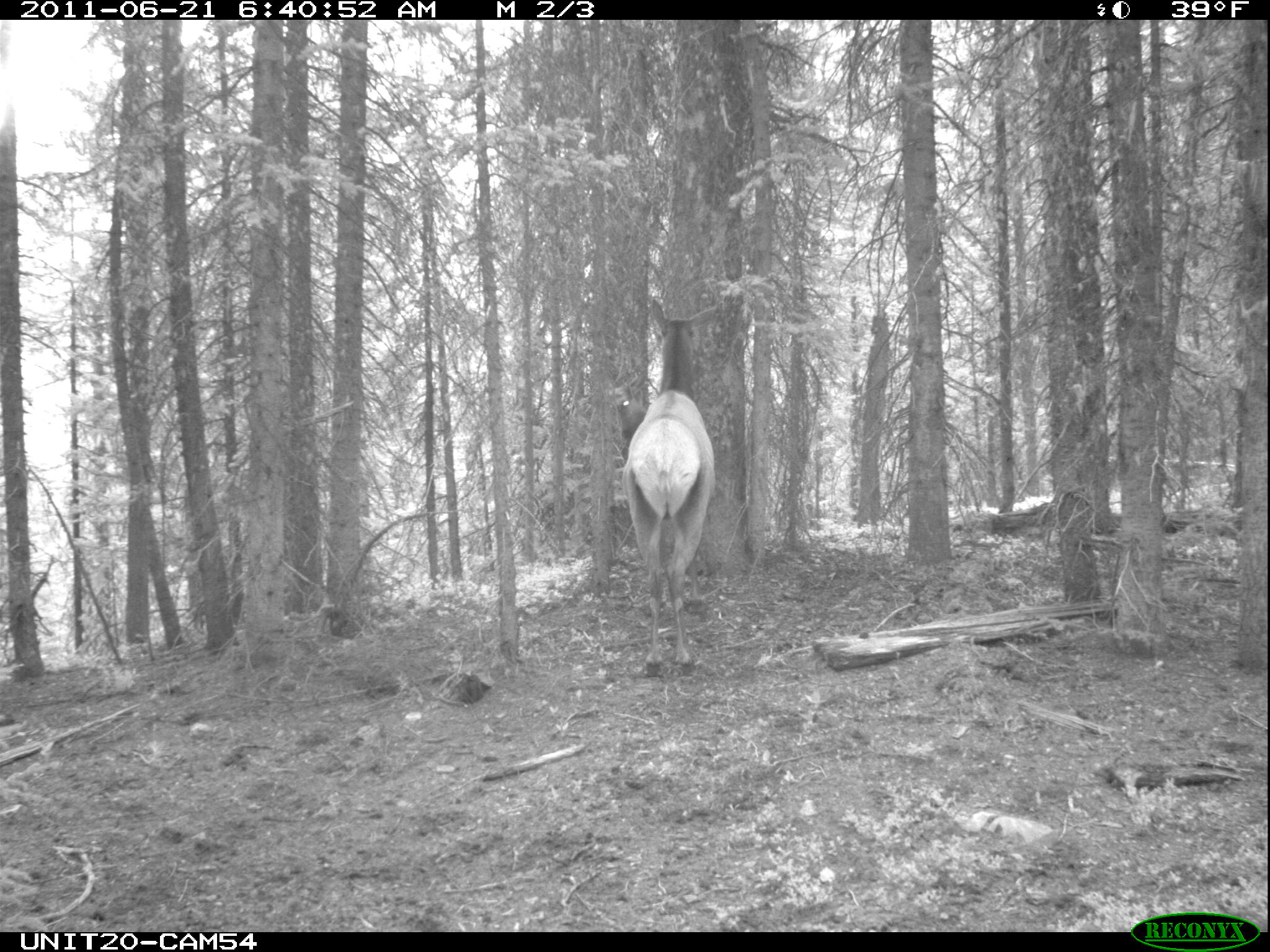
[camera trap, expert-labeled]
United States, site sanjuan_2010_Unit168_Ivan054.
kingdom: Animalia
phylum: Chordata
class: Mammalia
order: Artiodactyla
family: Cervidae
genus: Cervus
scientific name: Cervus elaphus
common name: red deer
Cervus elaphus (red deer).